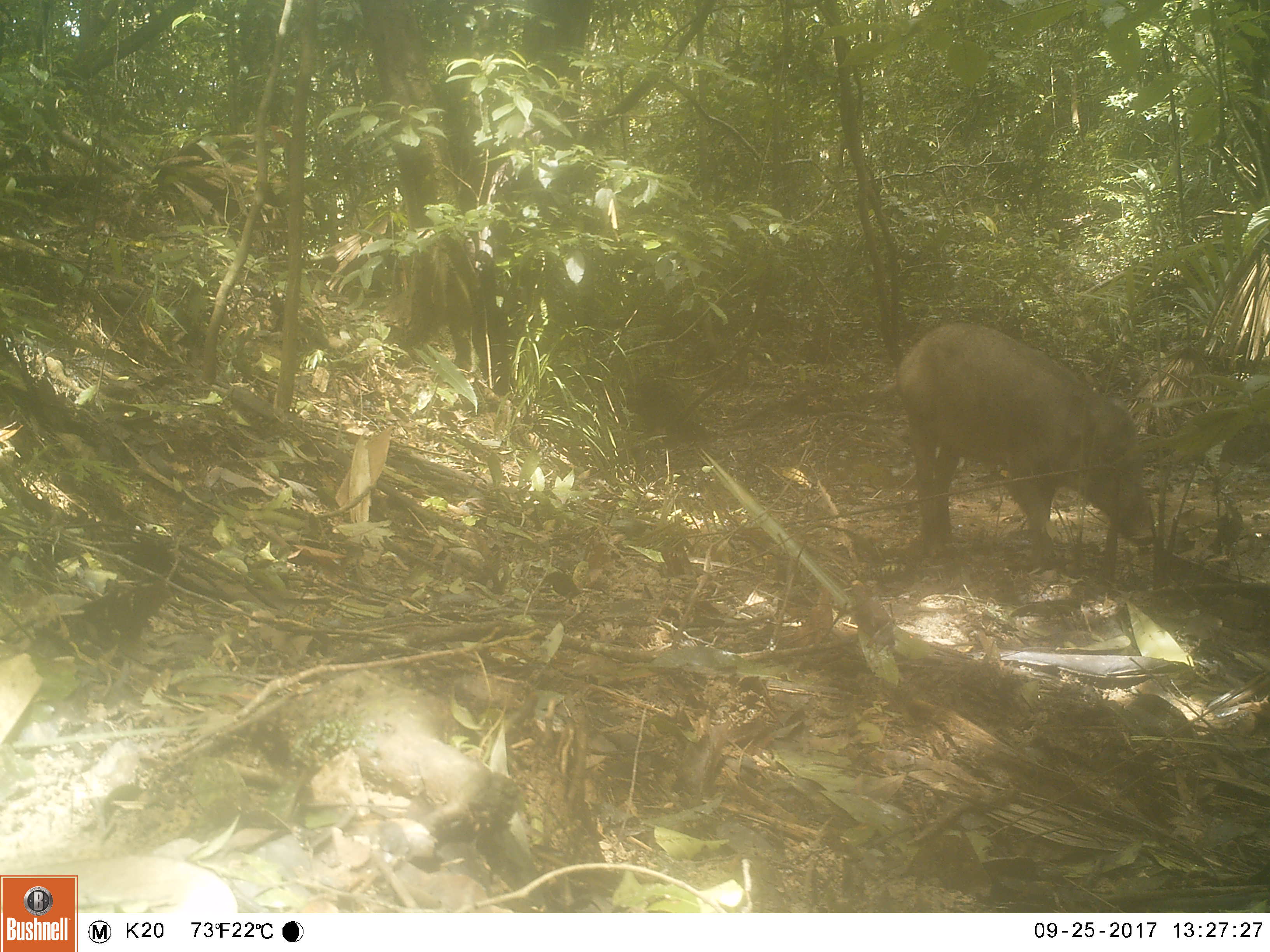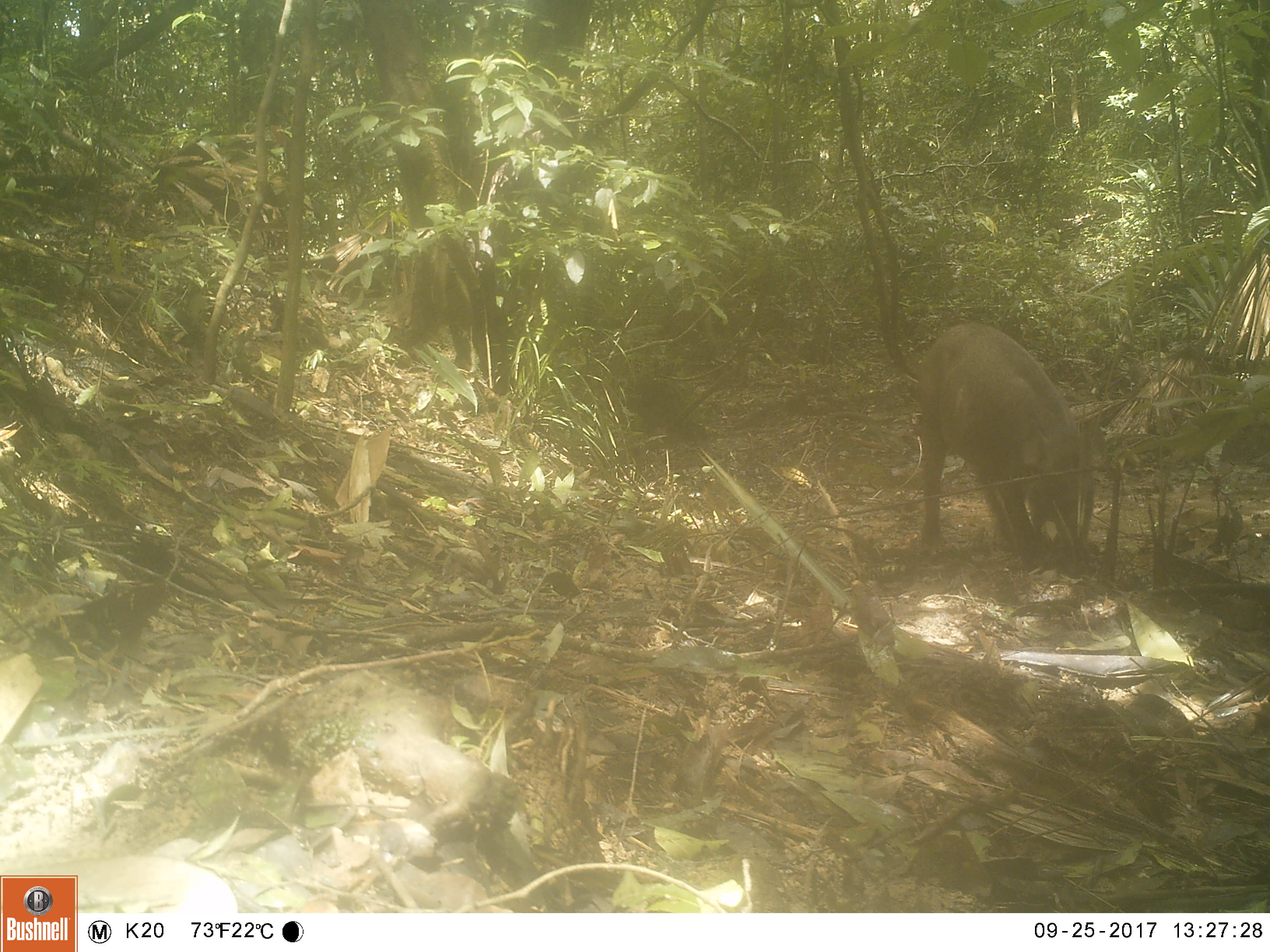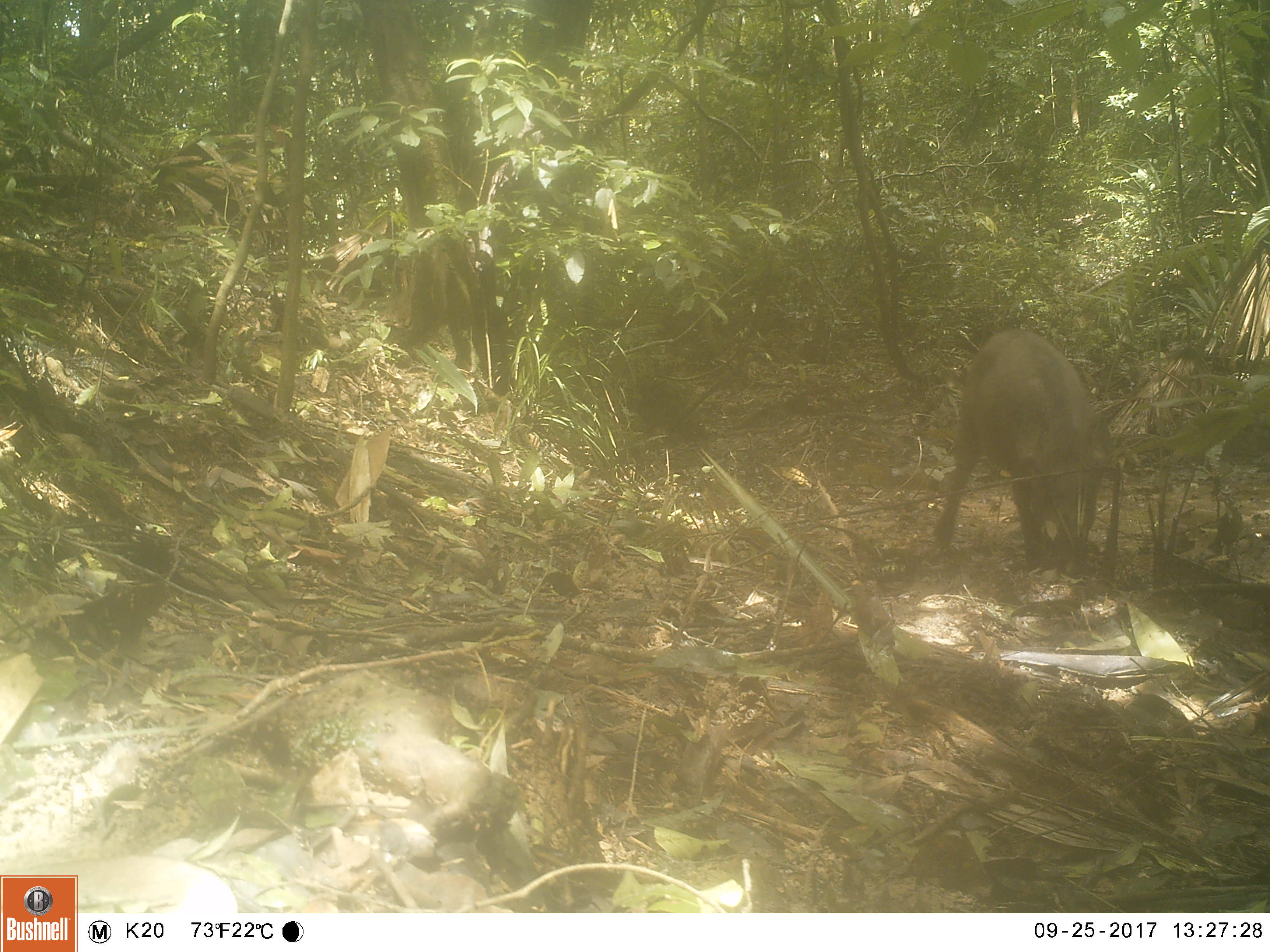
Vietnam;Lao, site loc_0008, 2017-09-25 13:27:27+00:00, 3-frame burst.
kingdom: Animalia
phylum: Chordata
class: Mammalia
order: Artiodactyla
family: Suidae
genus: Sus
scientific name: Sus scrofa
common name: eurasian wild pig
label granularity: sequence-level